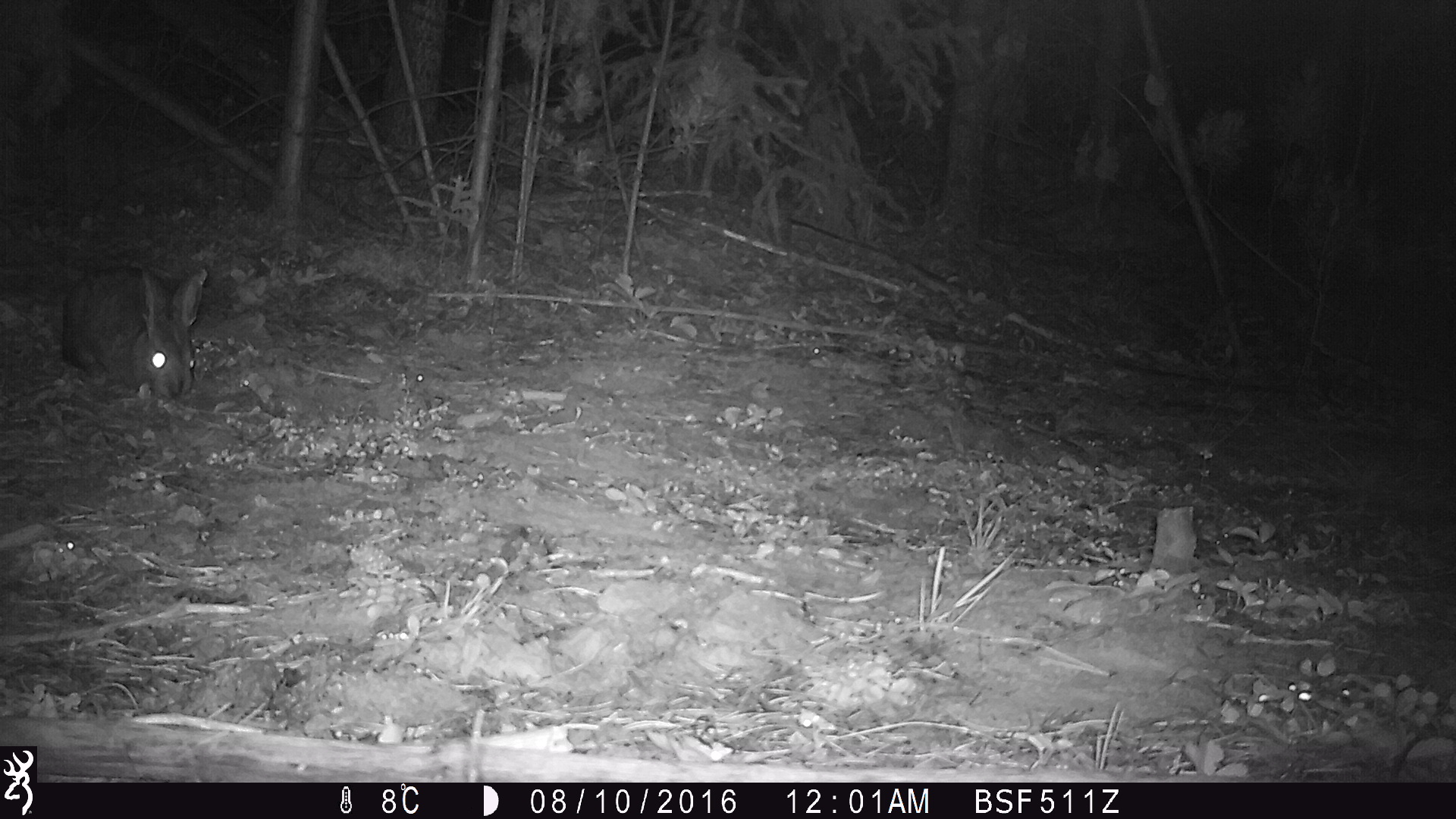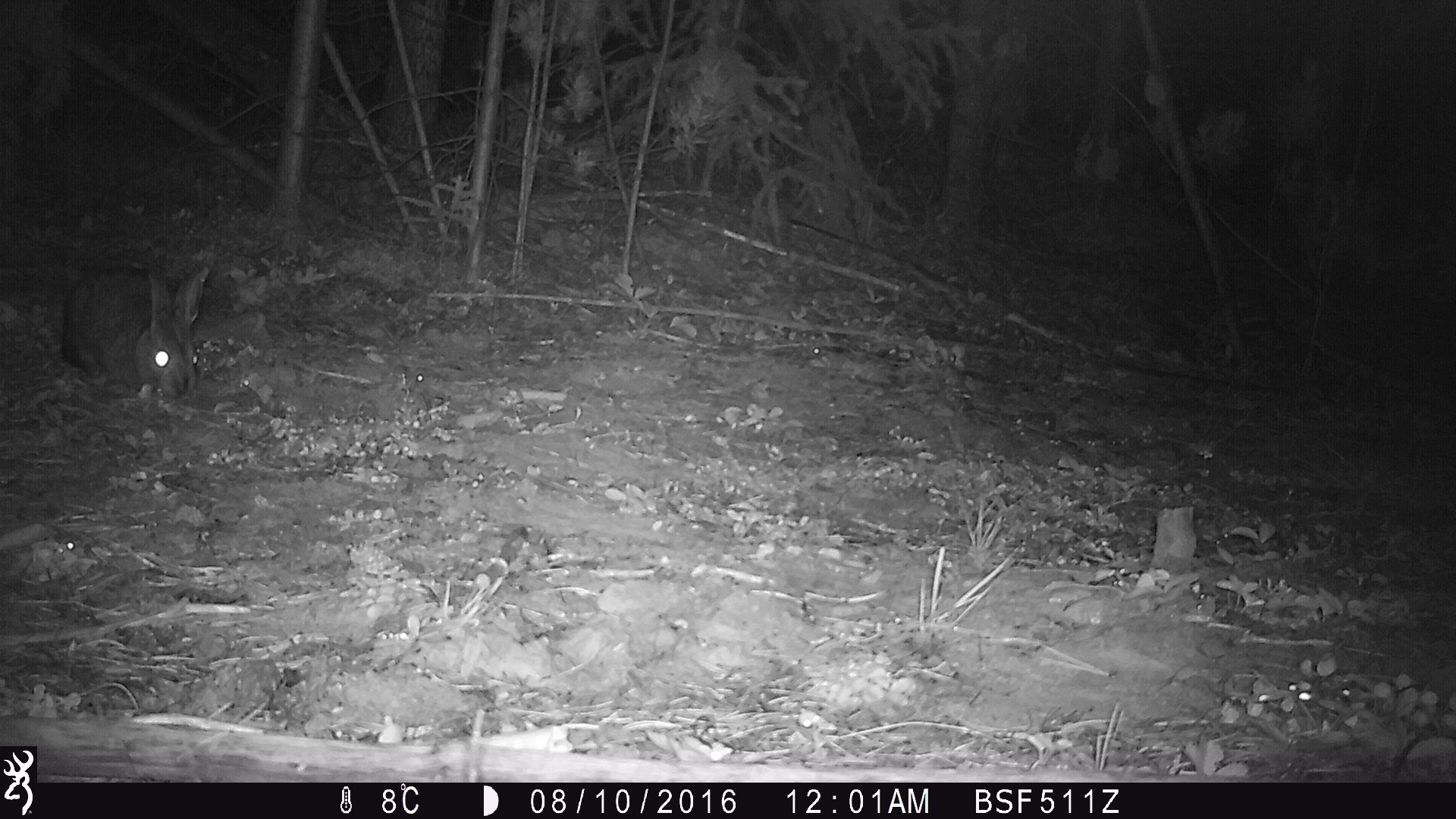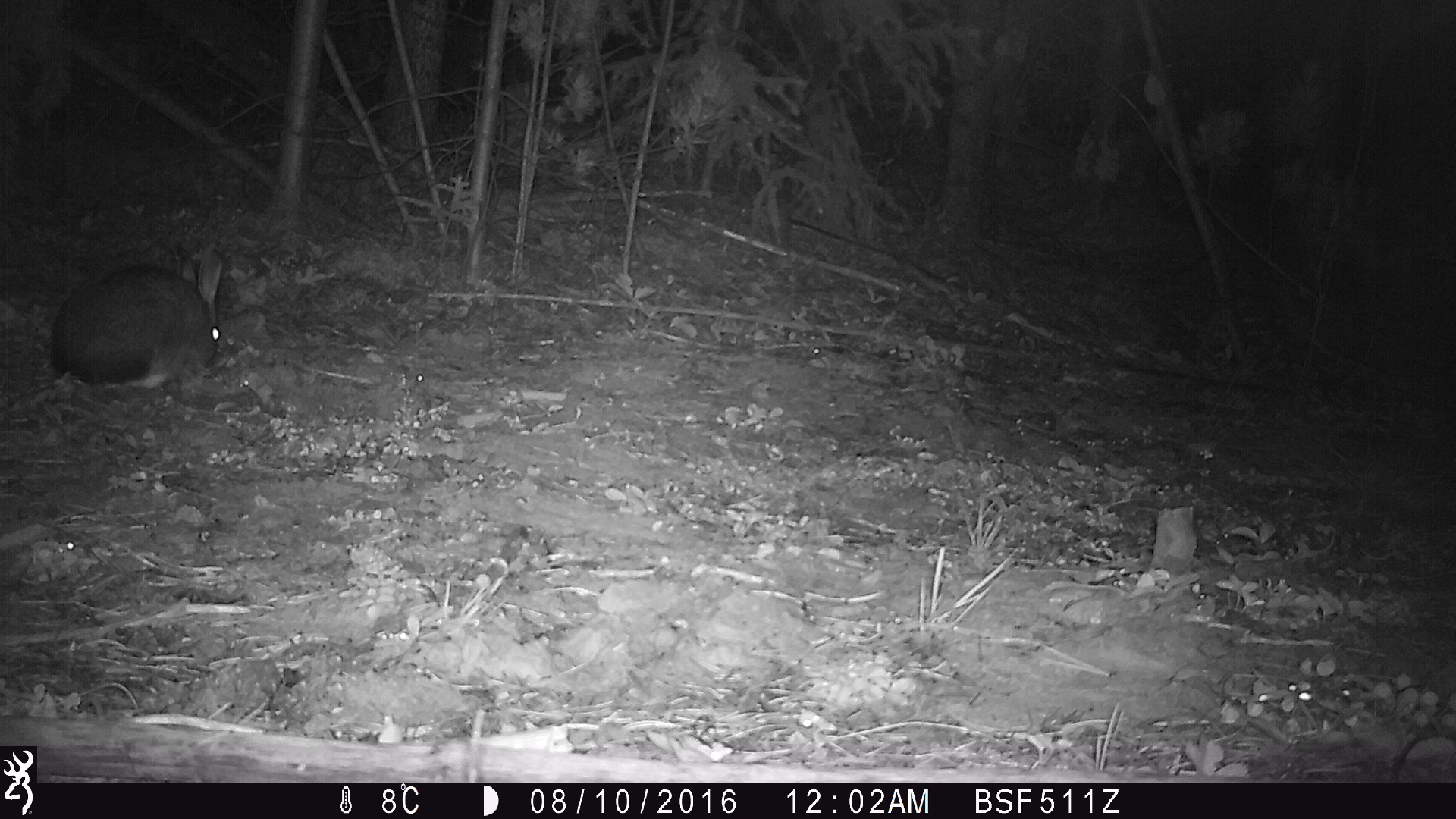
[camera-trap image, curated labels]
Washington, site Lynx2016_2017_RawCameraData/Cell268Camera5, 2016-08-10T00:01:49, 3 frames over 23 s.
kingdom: Animalia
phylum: Chordata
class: Mammalia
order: Lagomorpha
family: Leporidae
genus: Lepus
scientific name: Lepus americanus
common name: snowshoe hare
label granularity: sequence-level